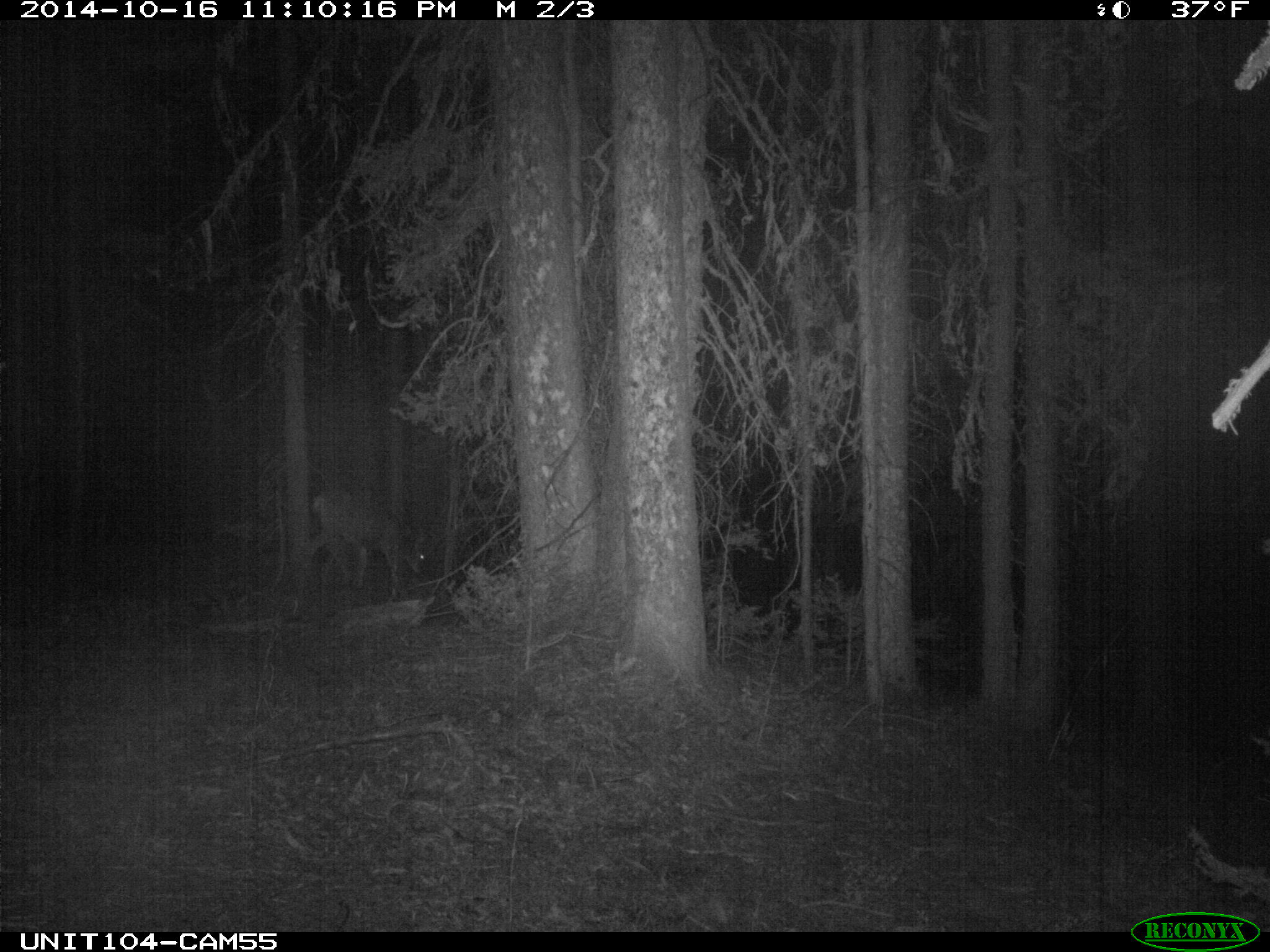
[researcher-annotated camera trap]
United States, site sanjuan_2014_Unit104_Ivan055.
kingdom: Animalia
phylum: Chordata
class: Mammalia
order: Artiodactyla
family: Cervidae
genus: Odocoileus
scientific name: Odocoileus hemionus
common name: mule deer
Odocoileus hemionus (mule deer).